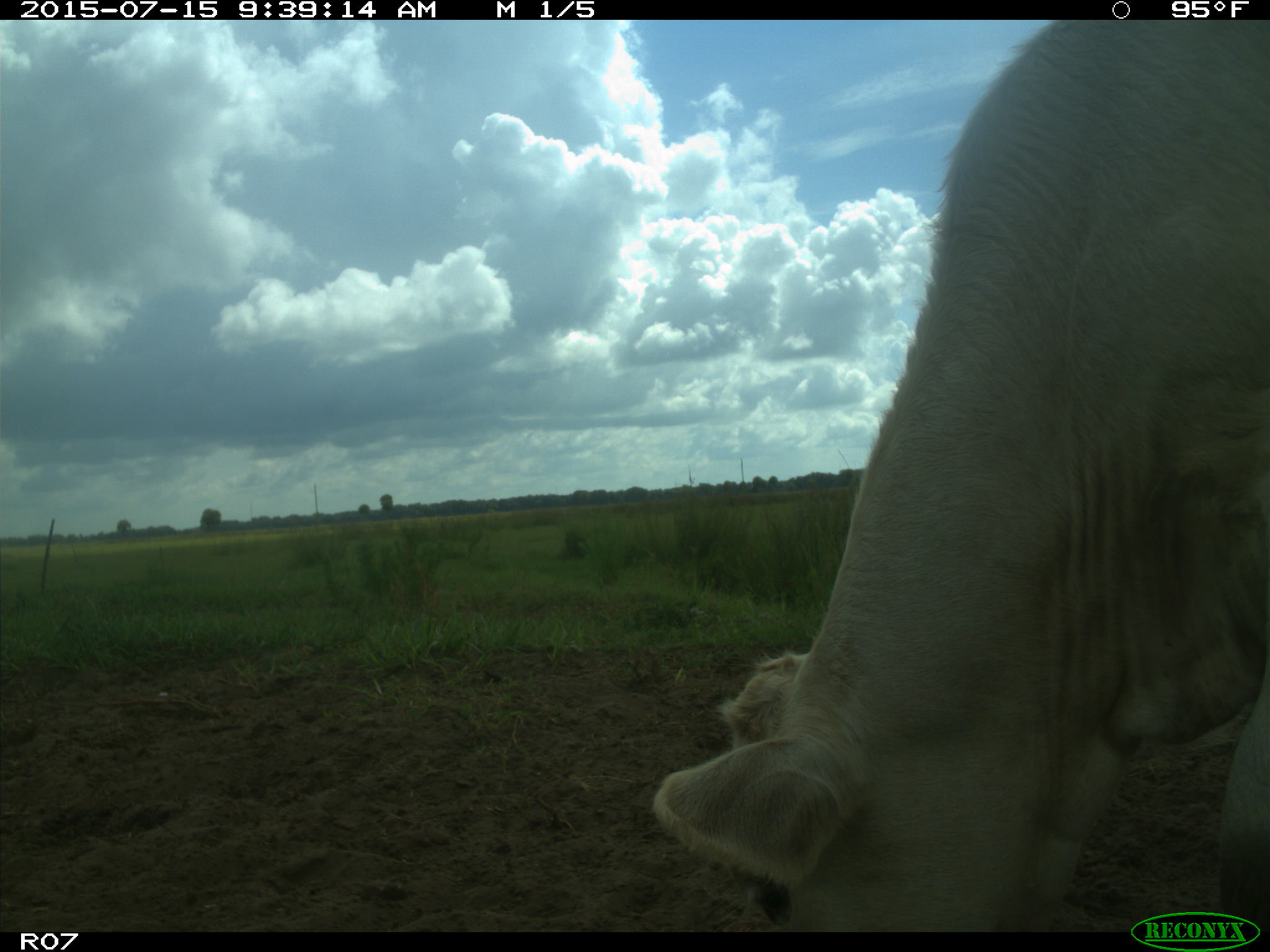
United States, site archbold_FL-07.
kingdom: Animalia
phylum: Chordata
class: Mammalia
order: Artiodactyla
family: Bovidae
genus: Bos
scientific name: Bos taurus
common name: domestic cow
Bos taurus (domestic cow).